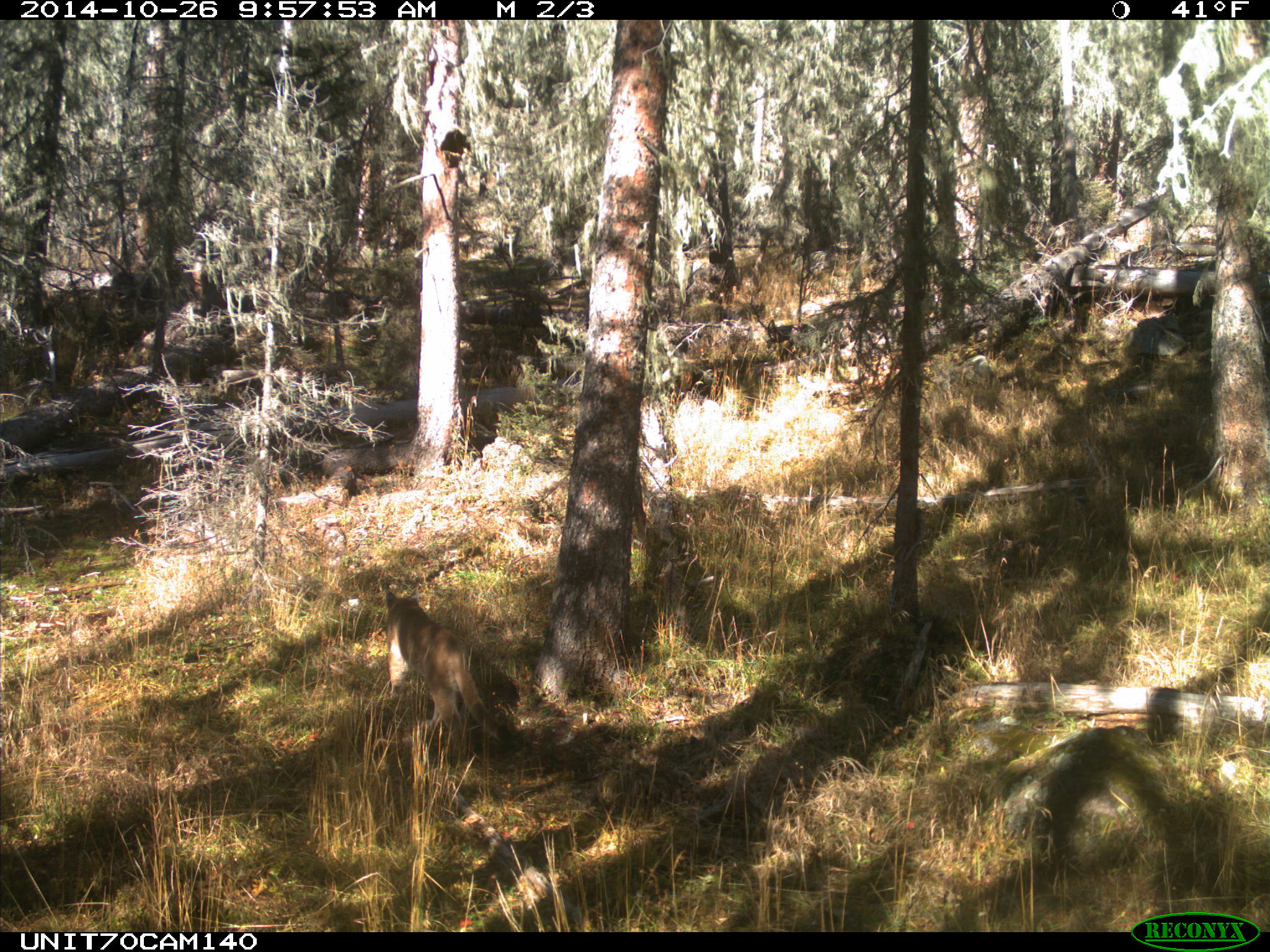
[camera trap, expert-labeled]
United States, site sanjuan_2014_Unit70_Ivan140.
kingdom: Animalia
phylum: Chordata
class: Mammalia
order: Carnivora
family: Felidae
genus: Puma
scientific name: Puma concolor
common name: mountain lion